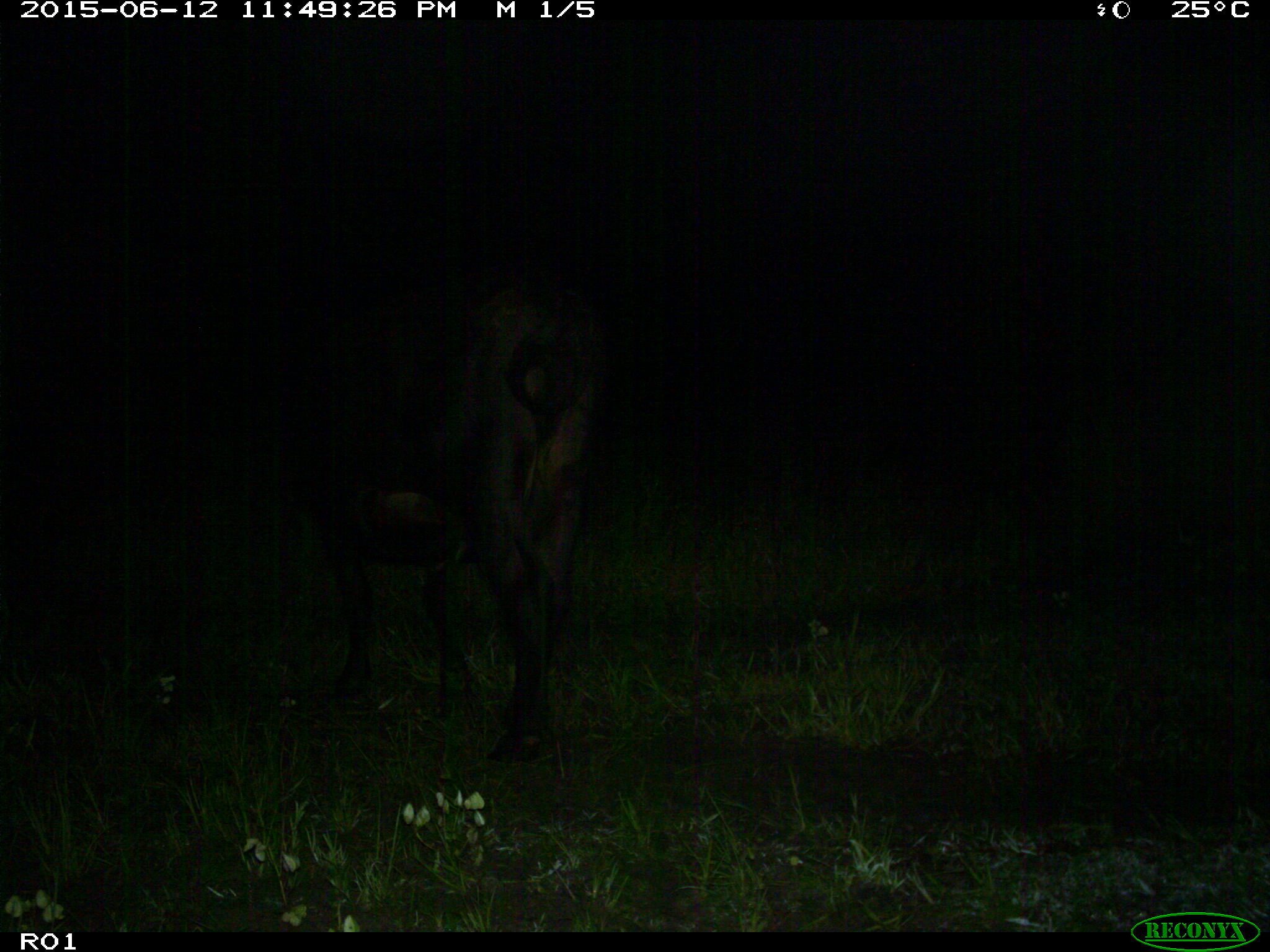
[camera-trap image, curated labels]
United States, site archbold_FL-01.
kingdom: Animalia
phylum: Chordata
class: Mammalia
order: Artiodactyla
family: Bovidae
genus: Bos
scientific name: Bos taurus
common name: domestic cow